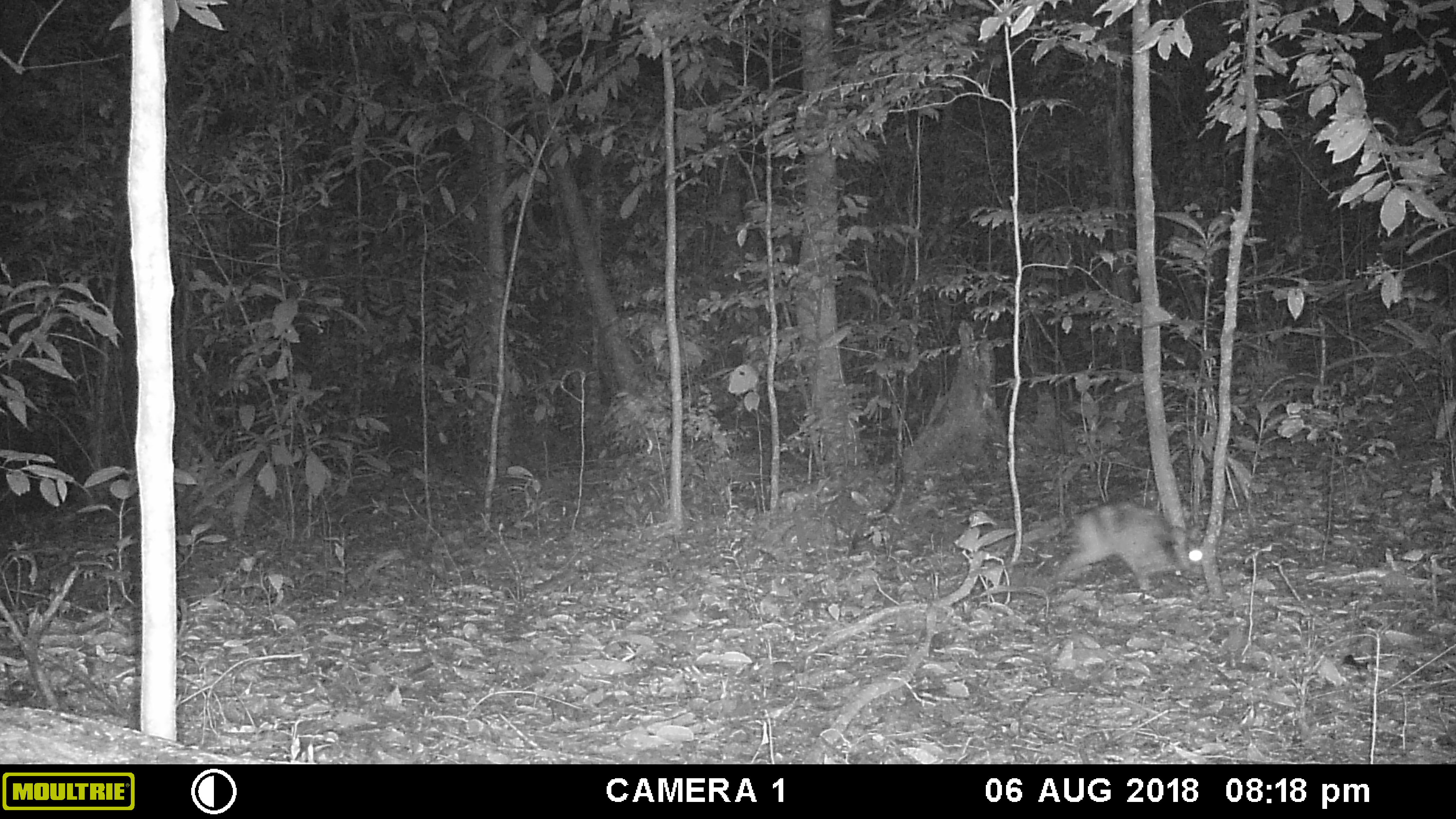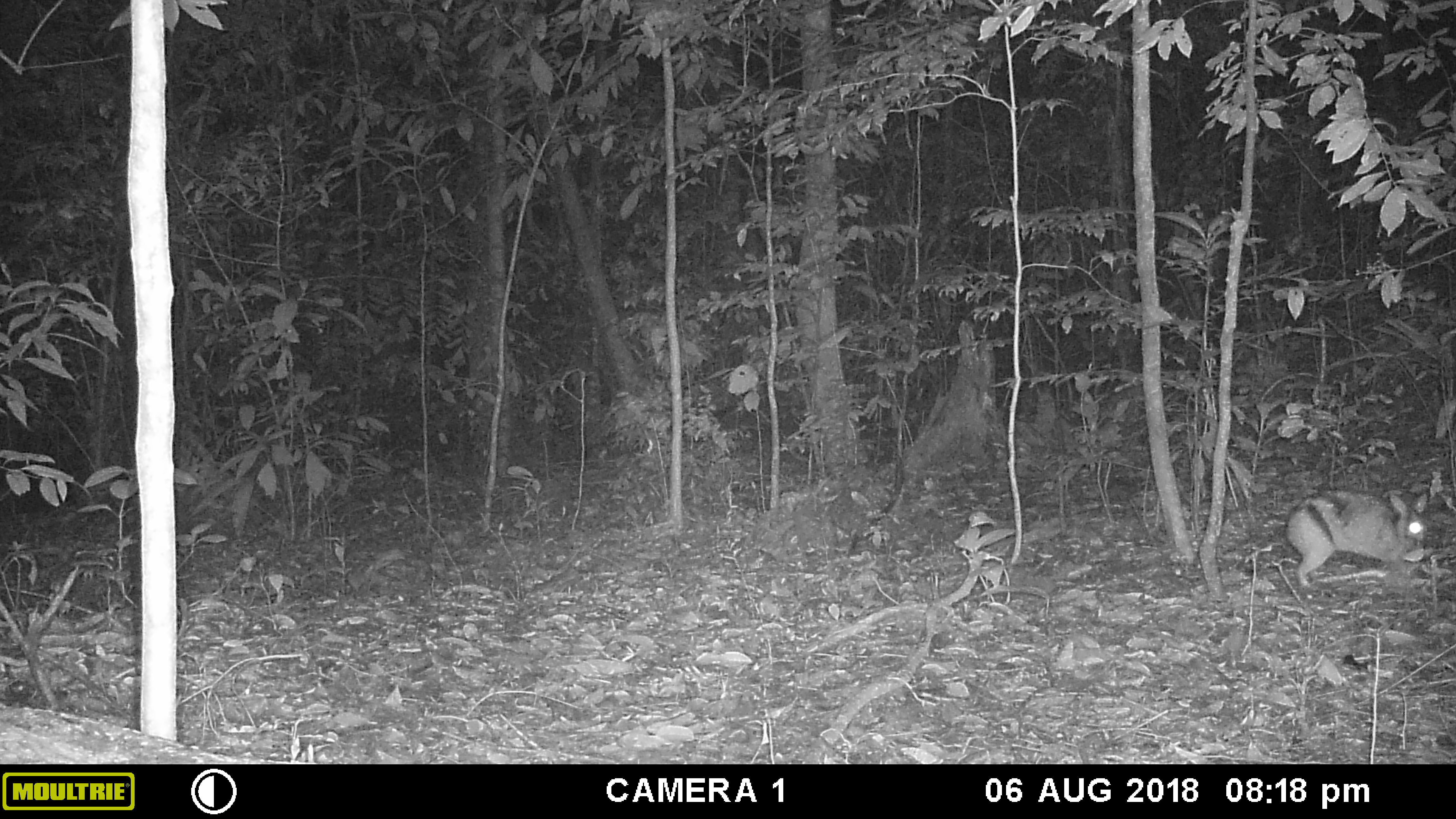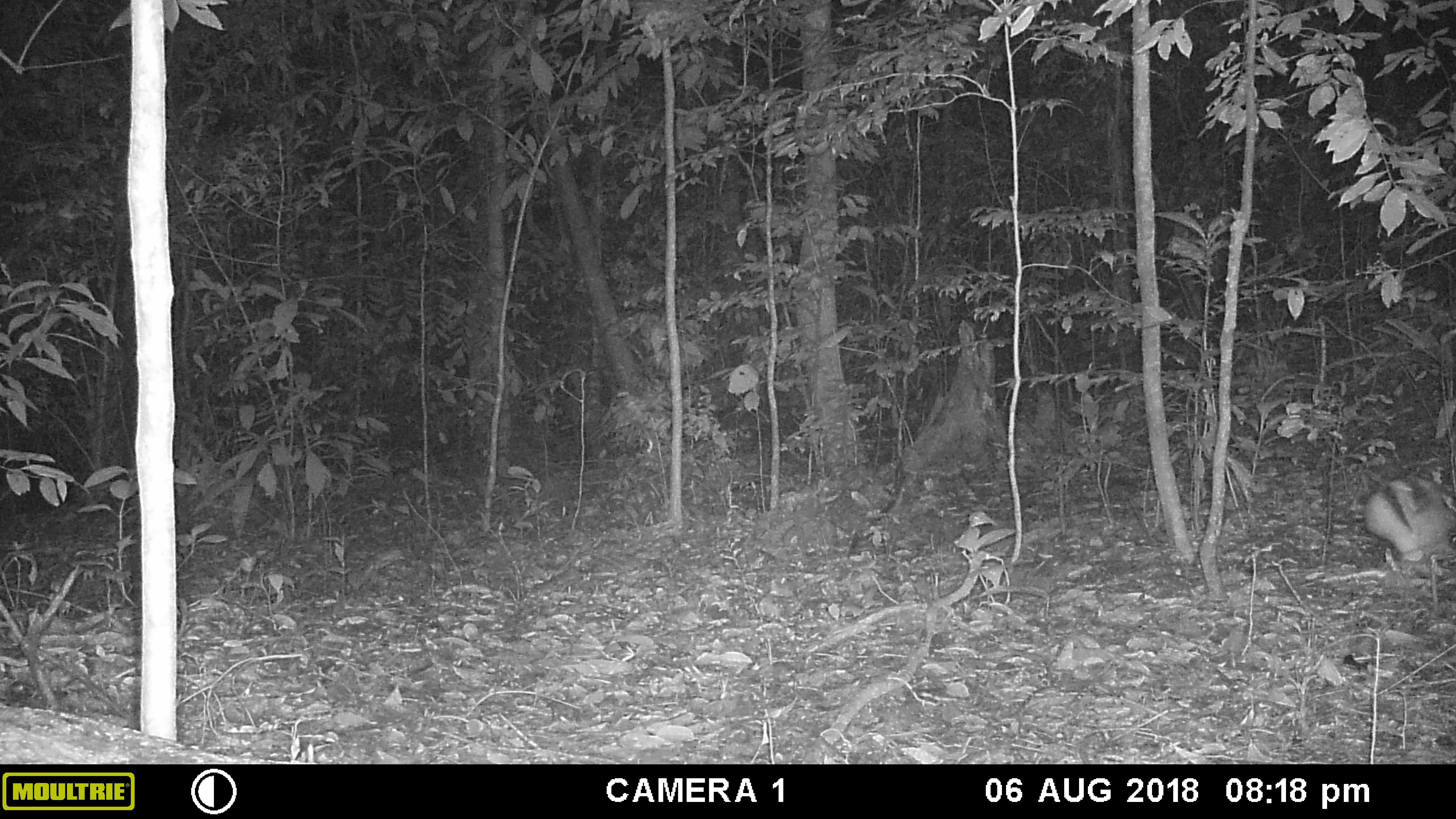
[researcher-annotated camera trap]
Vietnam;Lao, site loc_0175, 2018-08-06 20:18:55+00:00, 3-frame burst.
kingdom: Animalia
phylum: Chordata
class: Mammalia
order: Lagomorpha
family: Leporidae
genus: Nesolagus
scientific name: Nesolagus timminsi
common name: annamite striped rabbit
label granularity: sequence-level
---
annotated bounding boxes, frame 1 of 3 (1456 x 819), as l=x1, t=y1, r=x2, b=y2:
annamite striped rabbit: l=1047, t=498, r=1203, b=593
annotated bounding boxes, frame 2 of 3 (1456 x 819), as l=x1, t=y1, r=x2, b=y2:
annamite striped rabbit: l=1284, t=489, r=1429, b=590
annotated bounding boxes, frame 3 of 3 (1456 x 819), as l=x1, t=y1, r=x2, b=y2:
annamite striped rabbit: l=1363, t=474, r=1456, b=565